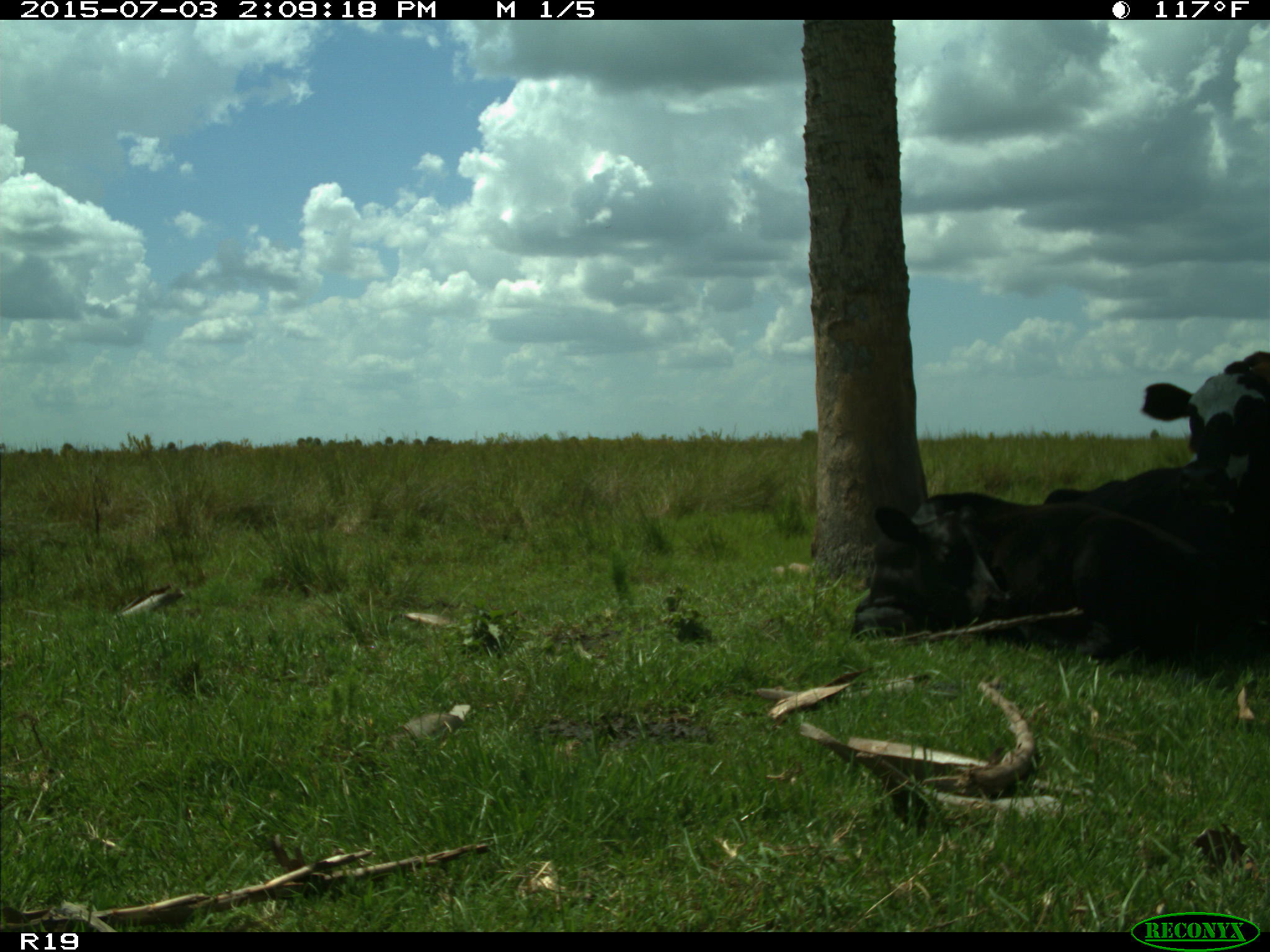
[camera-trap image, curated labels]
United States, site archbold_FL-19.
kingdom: Animalia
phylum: Chordata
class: Mammalia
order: Artiodactyla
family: Bovidae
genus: Bos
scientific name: Bos taurus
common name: domestic cow